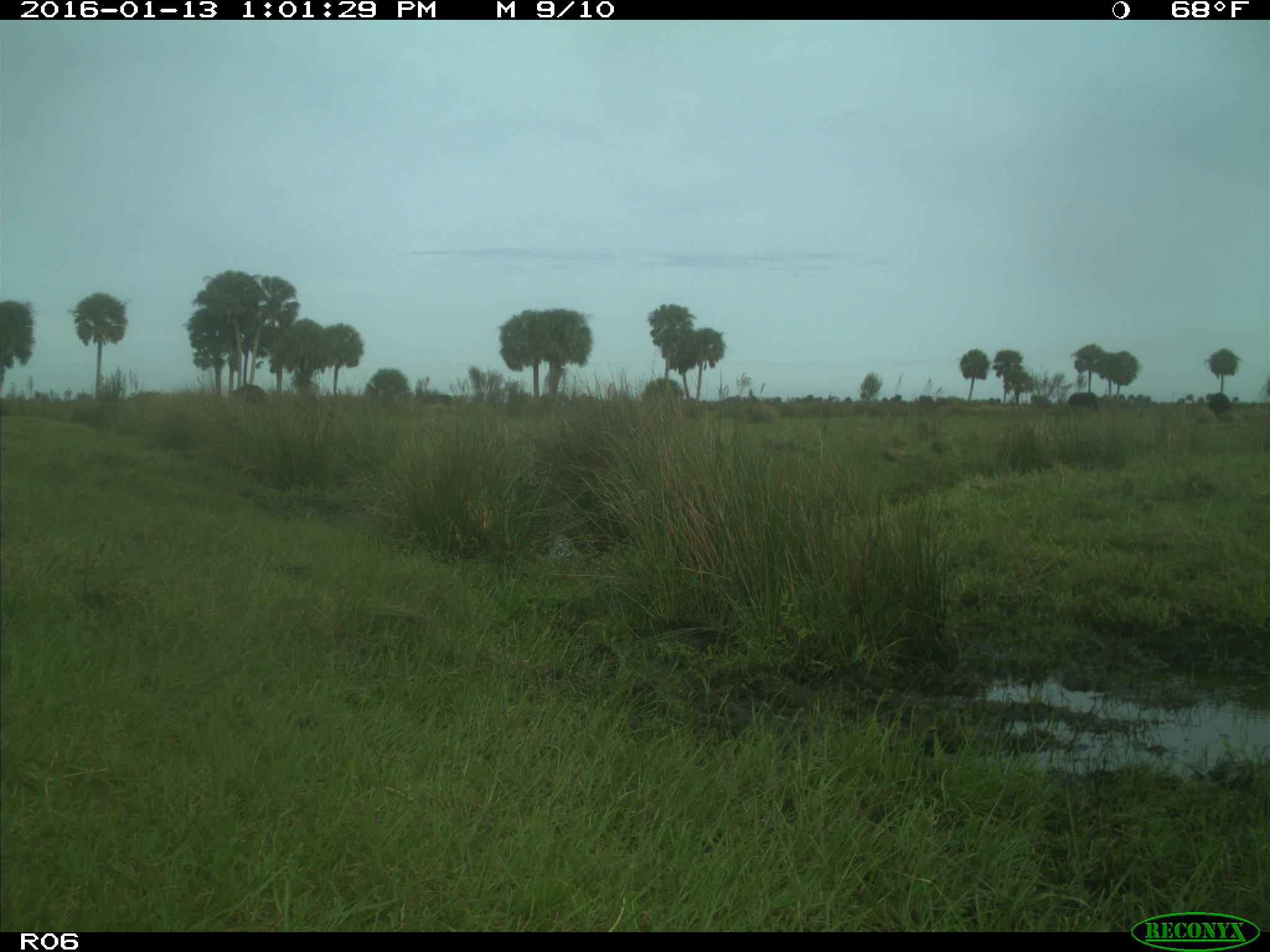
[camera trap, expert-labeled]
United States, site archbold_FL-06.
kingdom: Animalia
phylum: Chordata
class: Mammalia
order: Artiodactyla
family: Bovidae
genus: Bos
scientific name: Bos taurus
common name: domestic cow